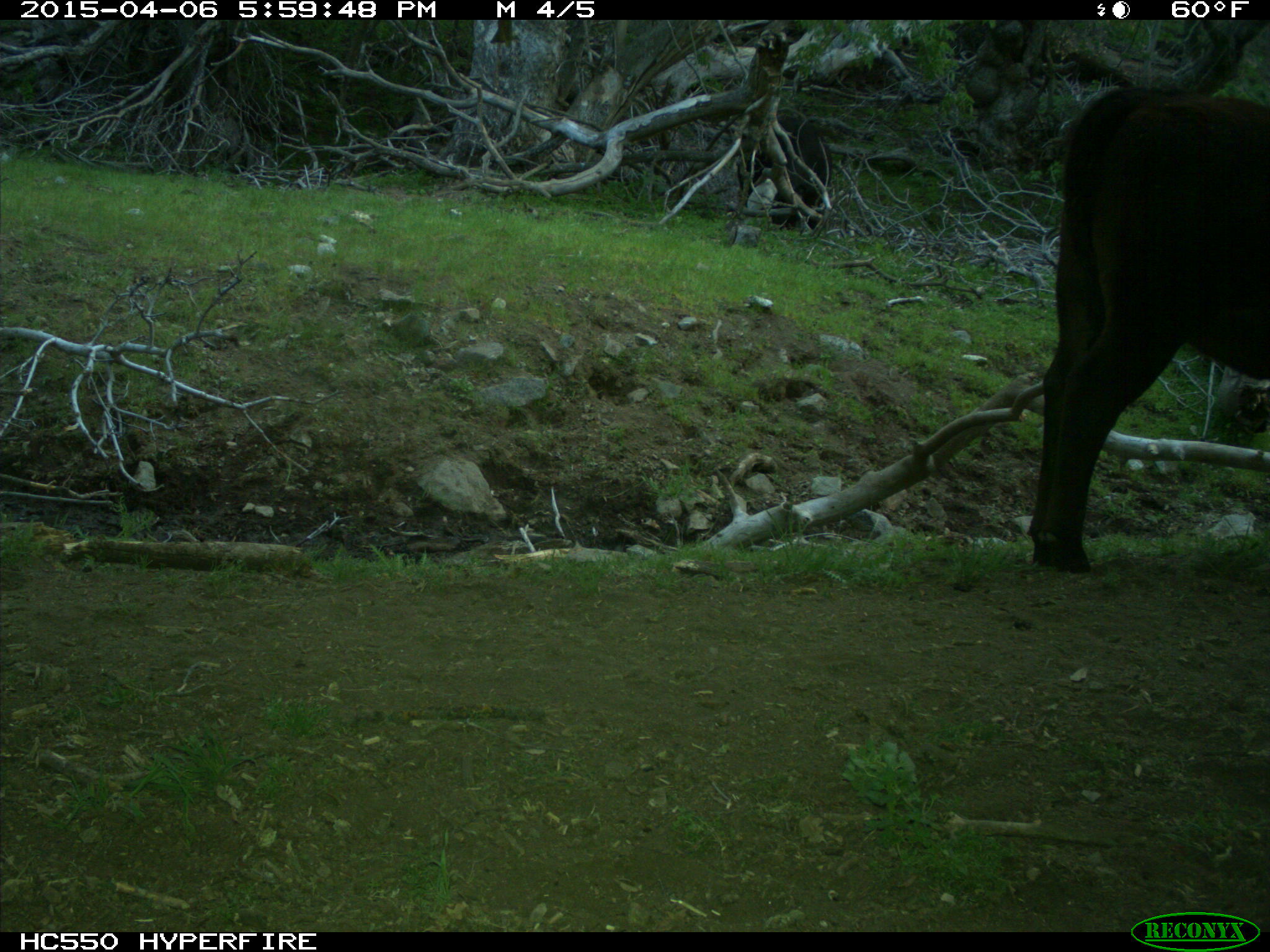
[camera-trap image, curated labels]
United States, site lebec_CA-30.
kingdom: Animalia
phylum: Chordata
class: Mammalia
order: Artiodactyla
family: Bovidae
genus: Bos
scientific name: Bos taurus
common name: domestic cow